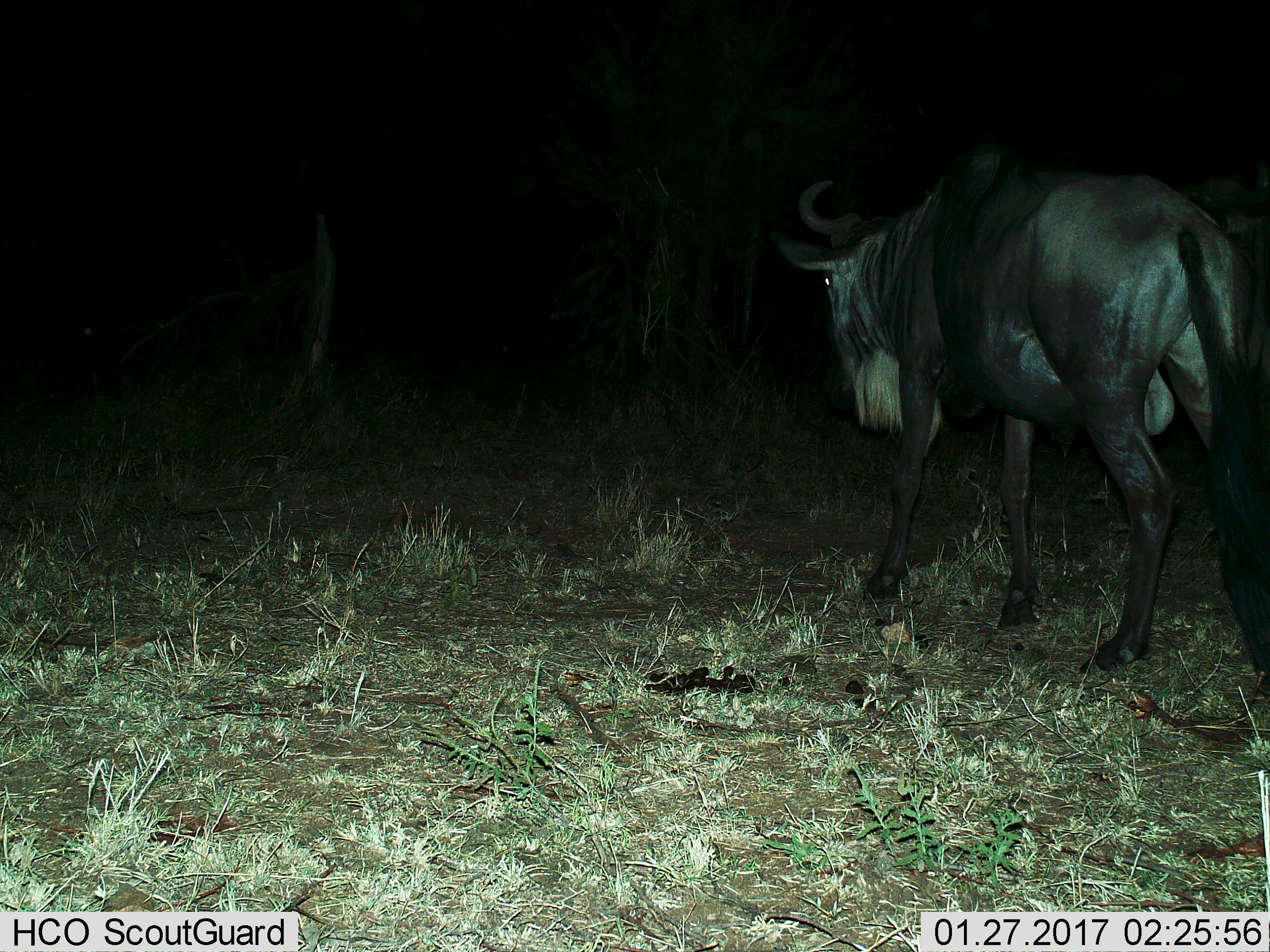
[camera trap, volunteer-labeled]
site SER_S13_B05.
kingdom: Animalia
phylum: Chordata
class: Mammalia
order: Artiodactyla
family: Bovidae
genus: Connochaetes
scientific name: Connochaetes taurinus taurinus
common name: blue wildebeest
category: wildebeestblue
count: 1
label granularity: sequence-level